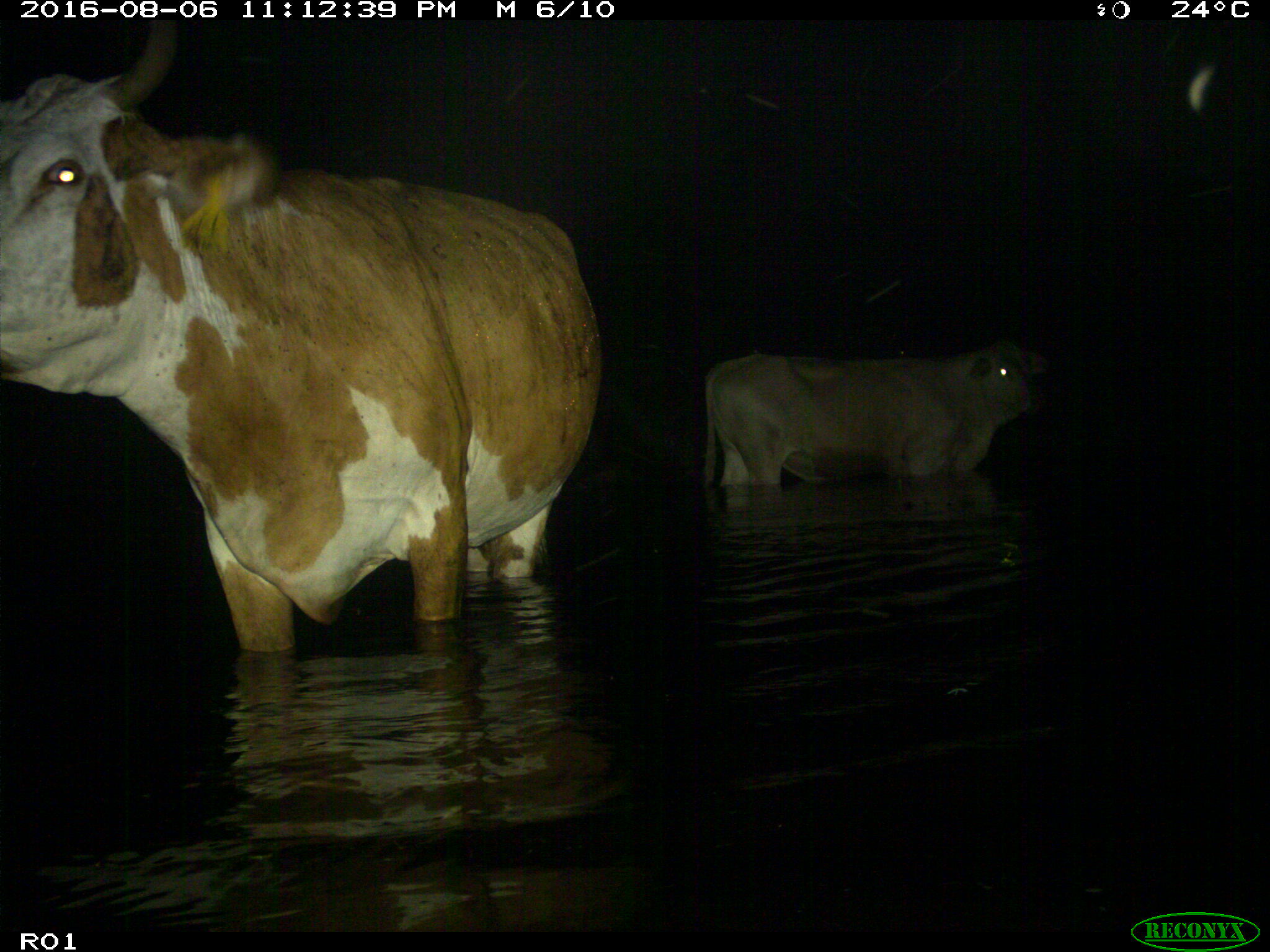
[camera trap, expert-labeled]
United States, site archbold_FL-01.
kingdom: Animalia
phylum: Chordata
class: Mammalia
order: Artiodactyla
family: Bovidae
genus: Bos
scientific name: Bos taurus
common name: domestic cow